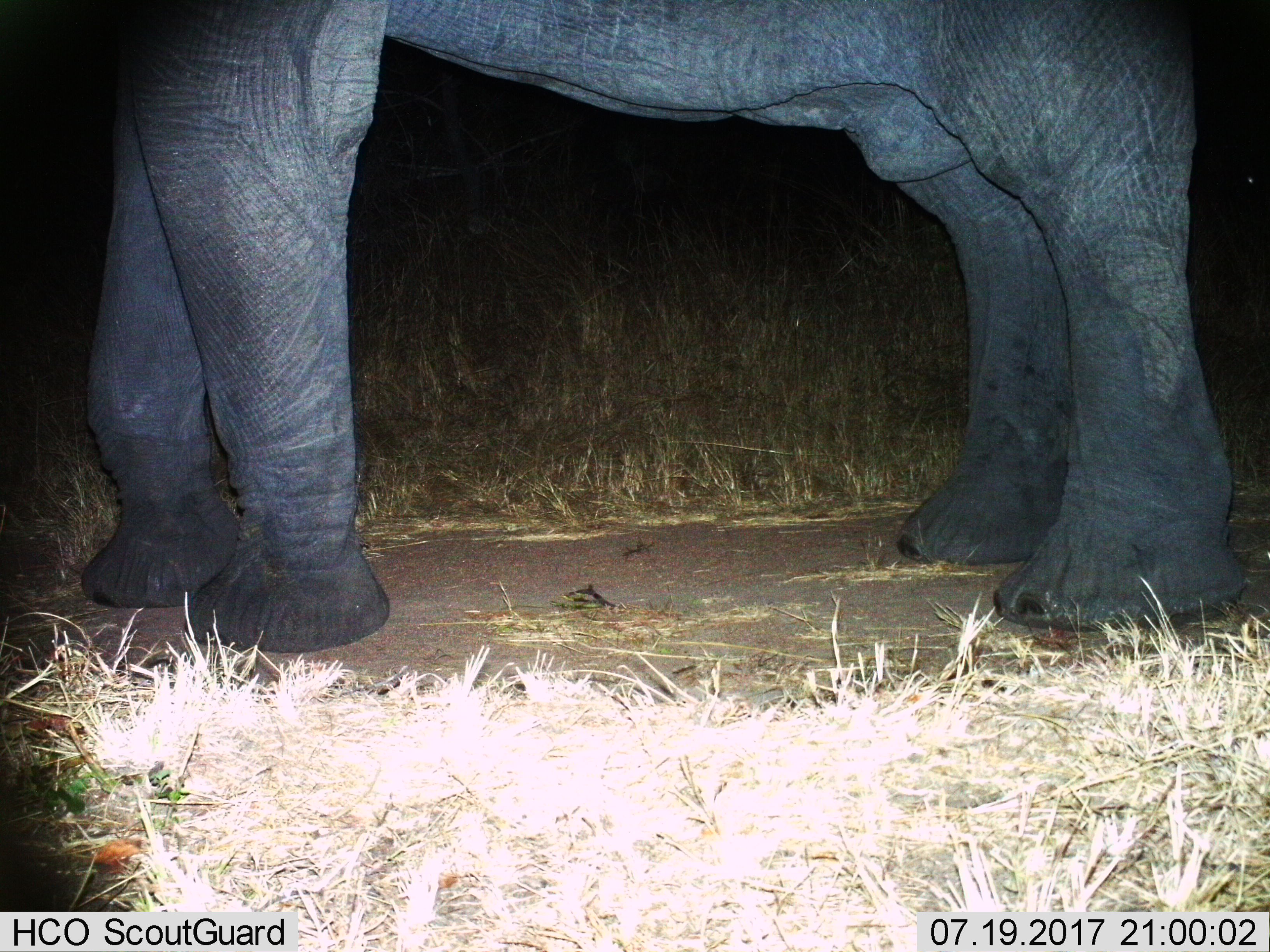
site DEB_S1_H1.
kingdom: Animalia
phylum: Chordata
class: Mammalia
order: Proboscidea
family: Elephantidae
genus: Loxodonta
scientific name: Loxodonta africana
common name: african bush elephant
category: elephant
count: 1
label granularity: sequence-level